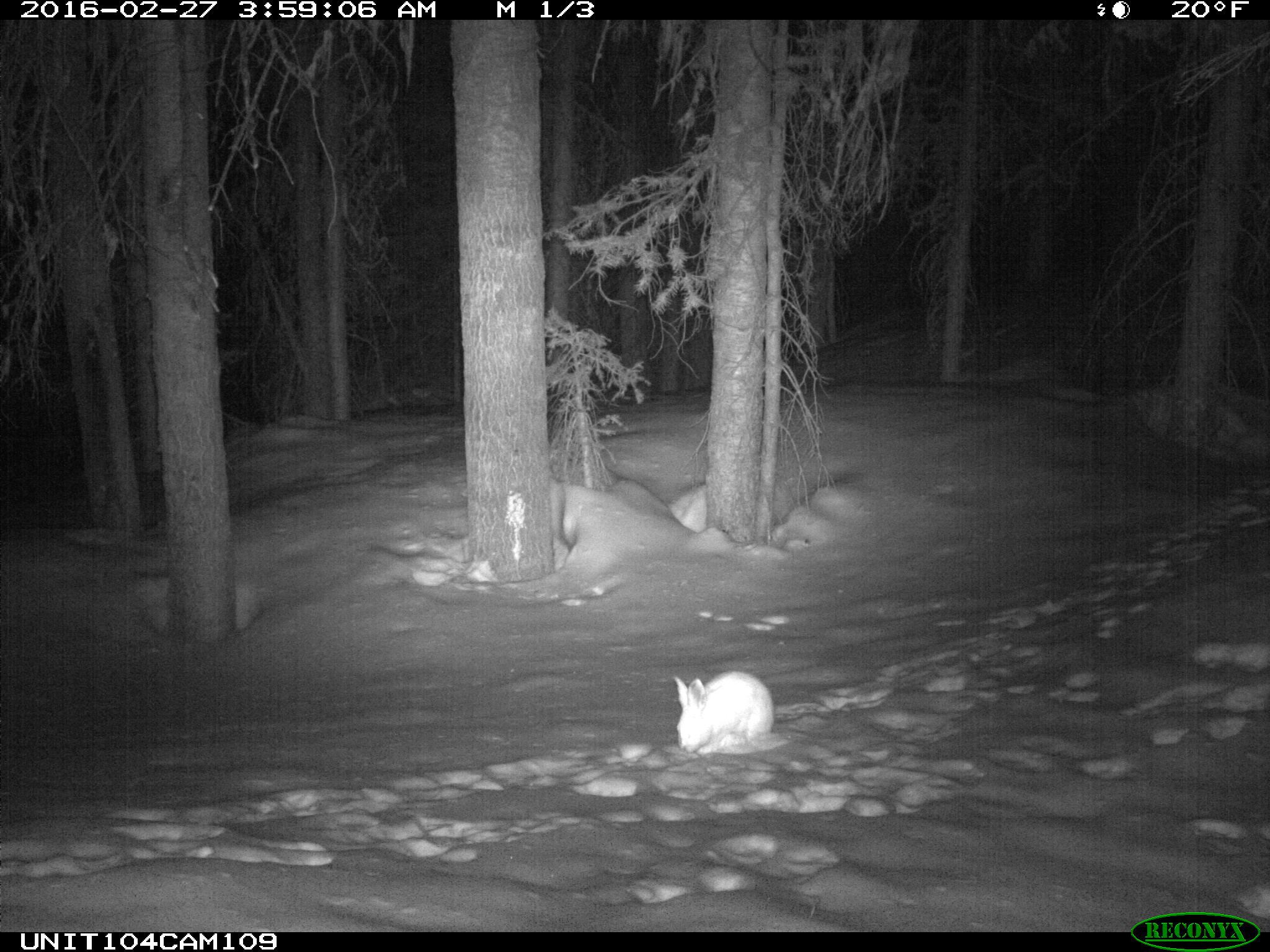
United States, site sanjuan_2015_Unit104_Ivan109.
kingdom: Animalia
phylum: Chordata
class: Mammalia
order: Lagomorpha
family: Leporidae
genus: Lepus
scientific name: Lepus americanus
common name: snowshoe hare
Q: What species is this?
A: Lepus americanus (snowshoe hare).